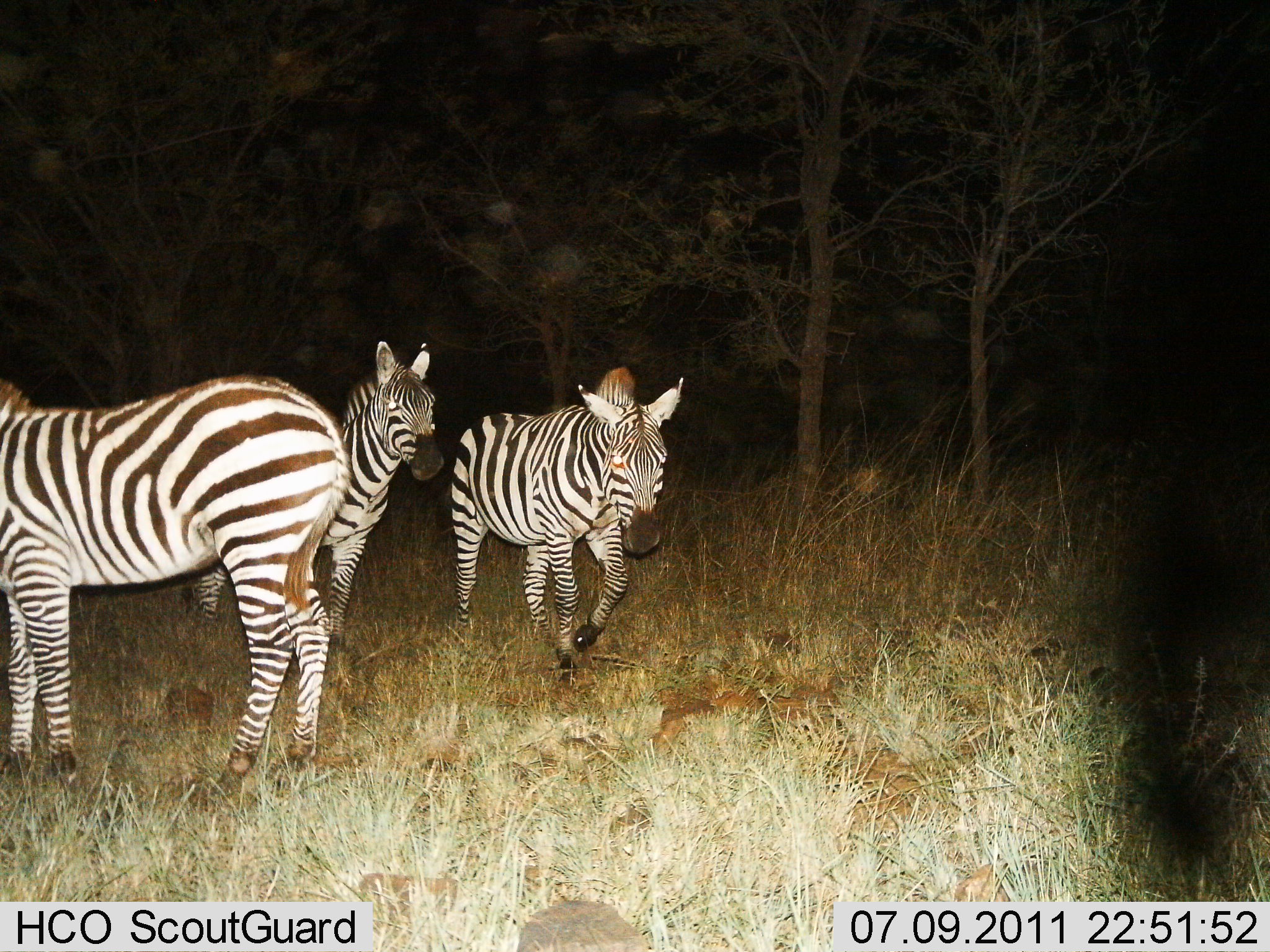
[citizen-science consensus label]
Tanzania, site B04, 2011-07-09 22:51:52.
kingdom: Animalia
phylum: Chordata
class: Mammalia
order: Perissodactyla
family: Equidae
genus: Equus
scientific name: Equus quagga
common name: plains zebra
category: zebra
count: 3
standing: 69%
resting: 8%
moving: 69%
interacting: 0%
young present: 0%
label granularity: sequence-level